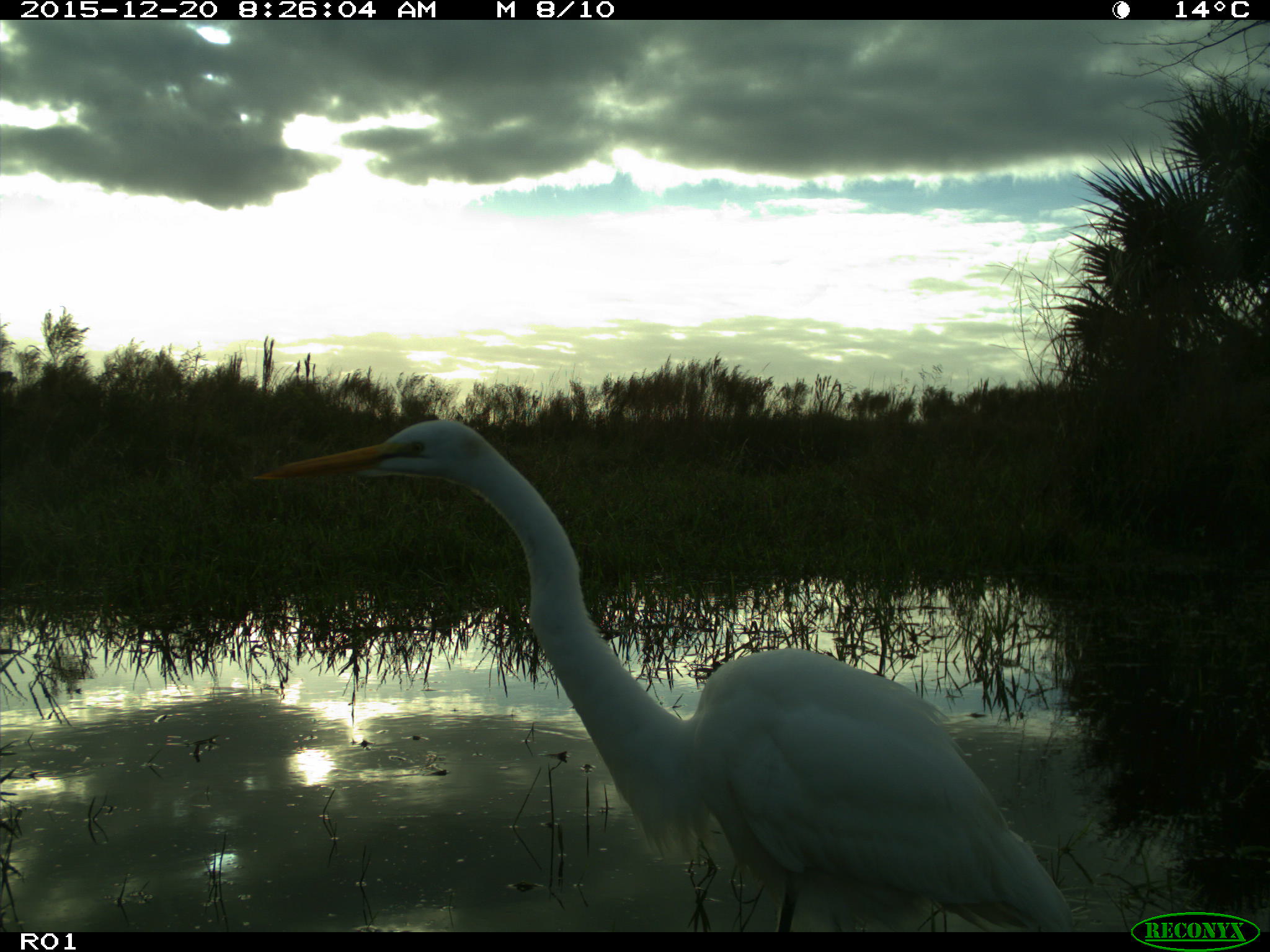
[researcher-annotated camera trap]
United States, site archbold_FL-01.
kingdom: Animalia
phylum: Chordata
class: Aves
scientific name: Aves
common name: birds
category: unidentified bird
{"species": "unidentified bird (birds) (Aves)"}